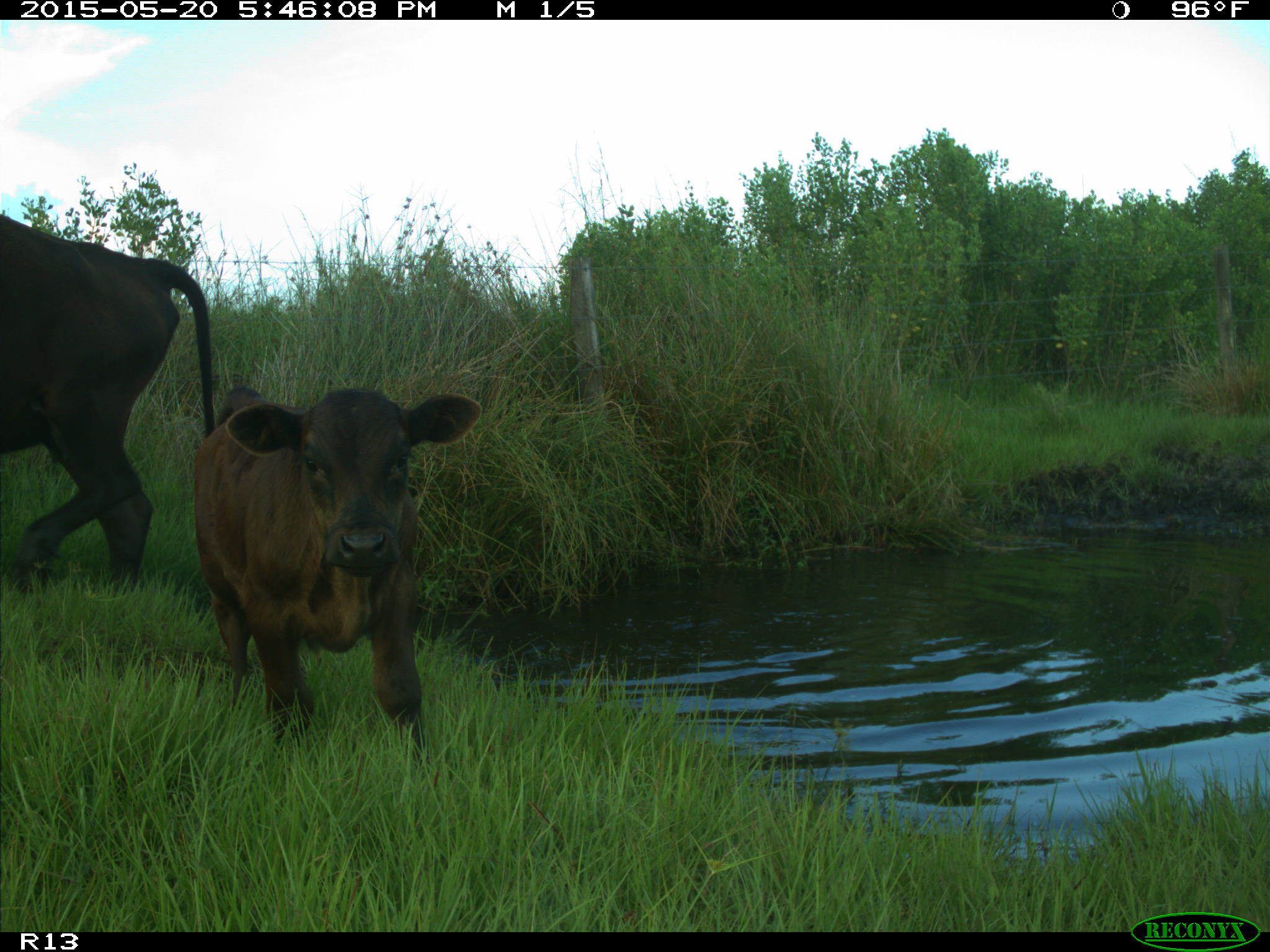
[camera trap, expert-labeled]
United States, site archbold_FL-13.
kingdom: Animalia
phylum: Chordata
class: Mammalia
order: Artiodactyla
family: Bovidae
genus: Bos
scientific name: Bos taurus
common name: domestic cow